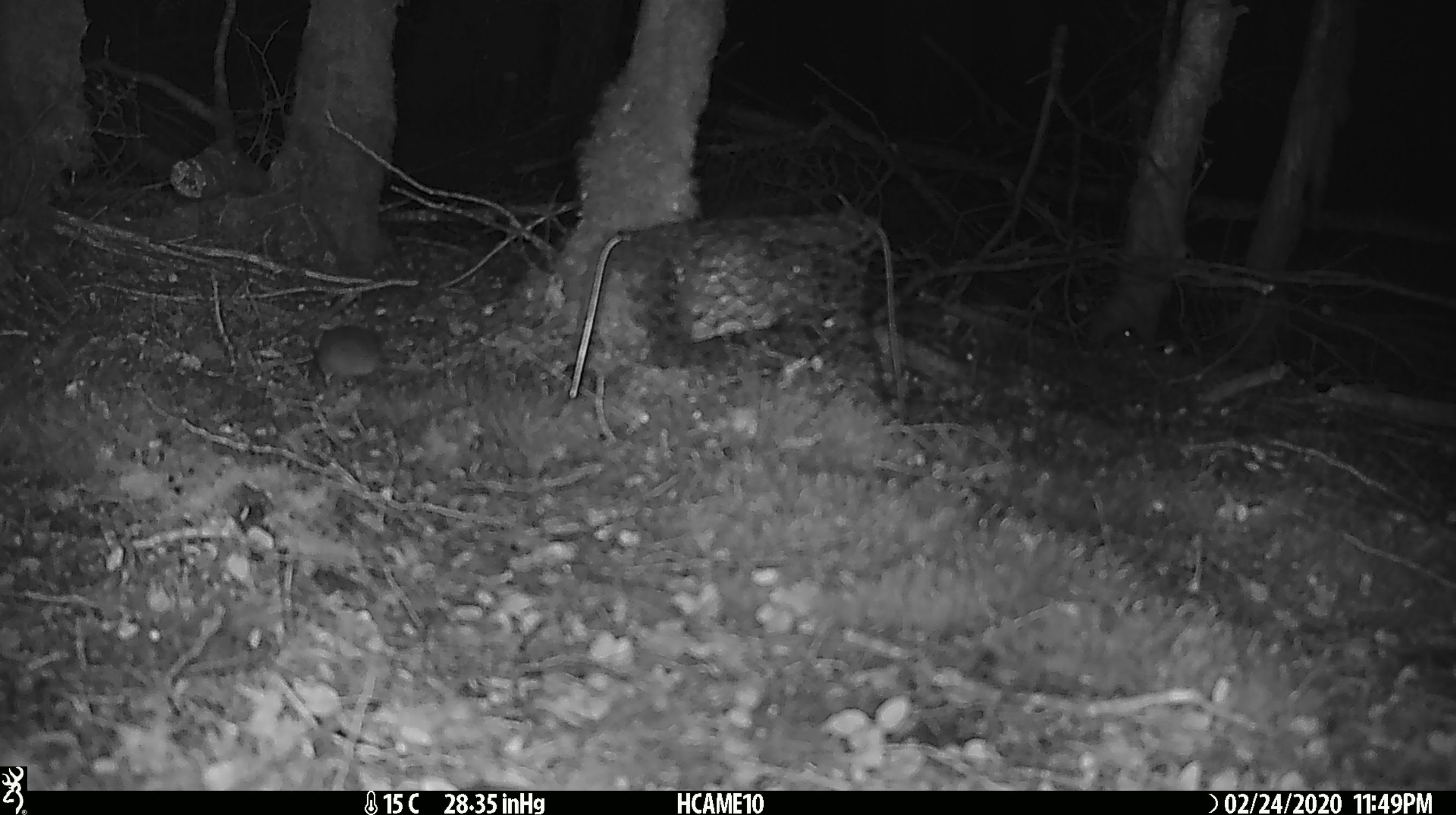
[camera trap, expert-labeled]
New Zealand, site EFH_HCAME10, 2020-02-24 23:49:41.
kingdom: Animalia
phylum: Chordata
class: Mammalia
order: Rodentia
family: Muridae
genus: Mus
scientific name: Mus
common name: mouse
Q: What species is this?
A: Mouse (Mus).